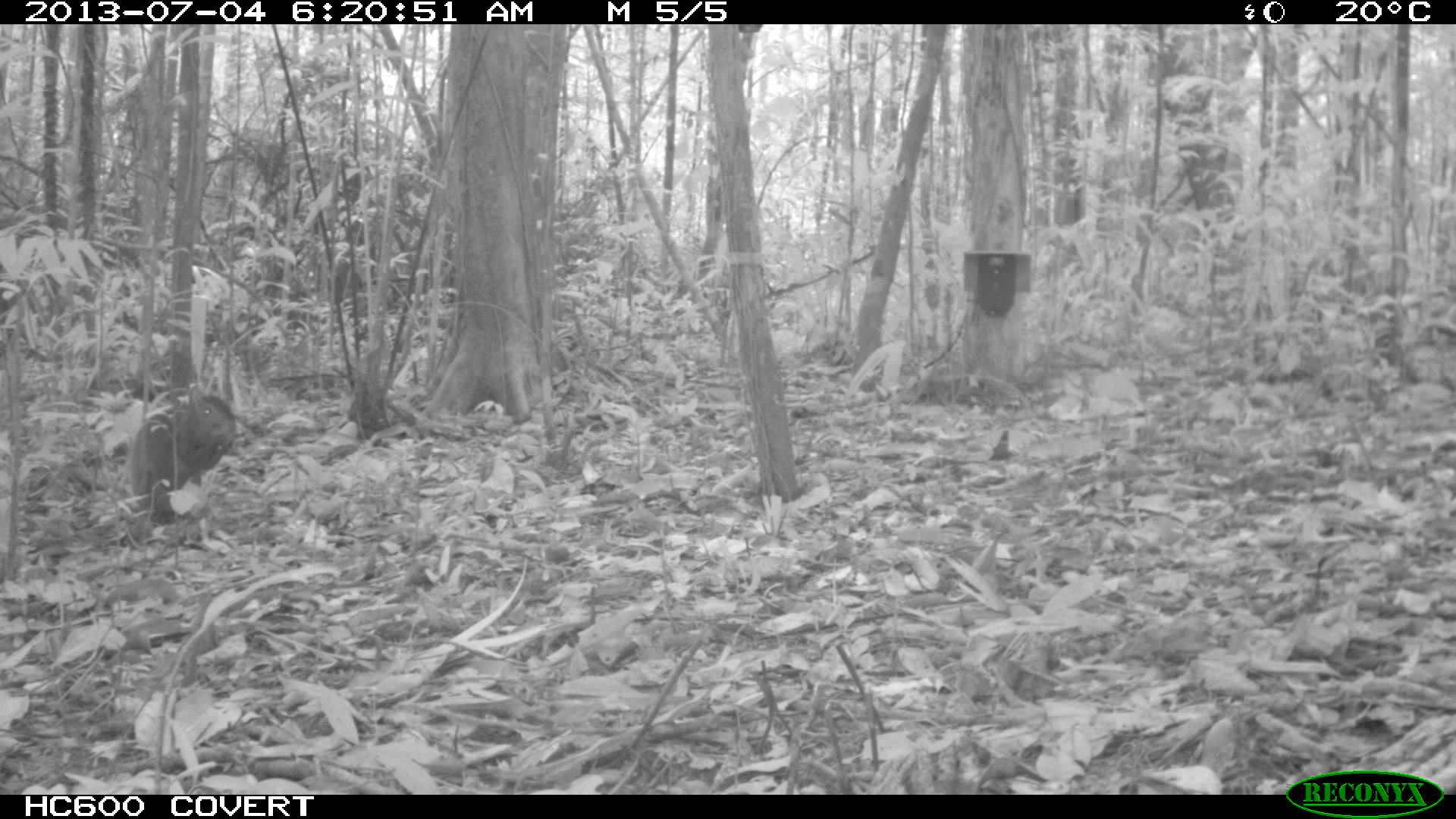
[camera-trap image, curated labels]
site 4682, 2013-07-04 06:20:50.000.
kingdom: Animalia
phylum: Chordata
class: Mammalia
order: Rodentia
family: Dasyproctidae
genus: Dasyprocta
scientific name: Dasyprocta leporina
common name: red-rumped agouti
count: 1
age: adult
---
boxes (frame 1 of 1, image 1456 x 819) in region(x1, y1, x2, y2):
dasyprocta leporina: region(128, 392, 239, 525)